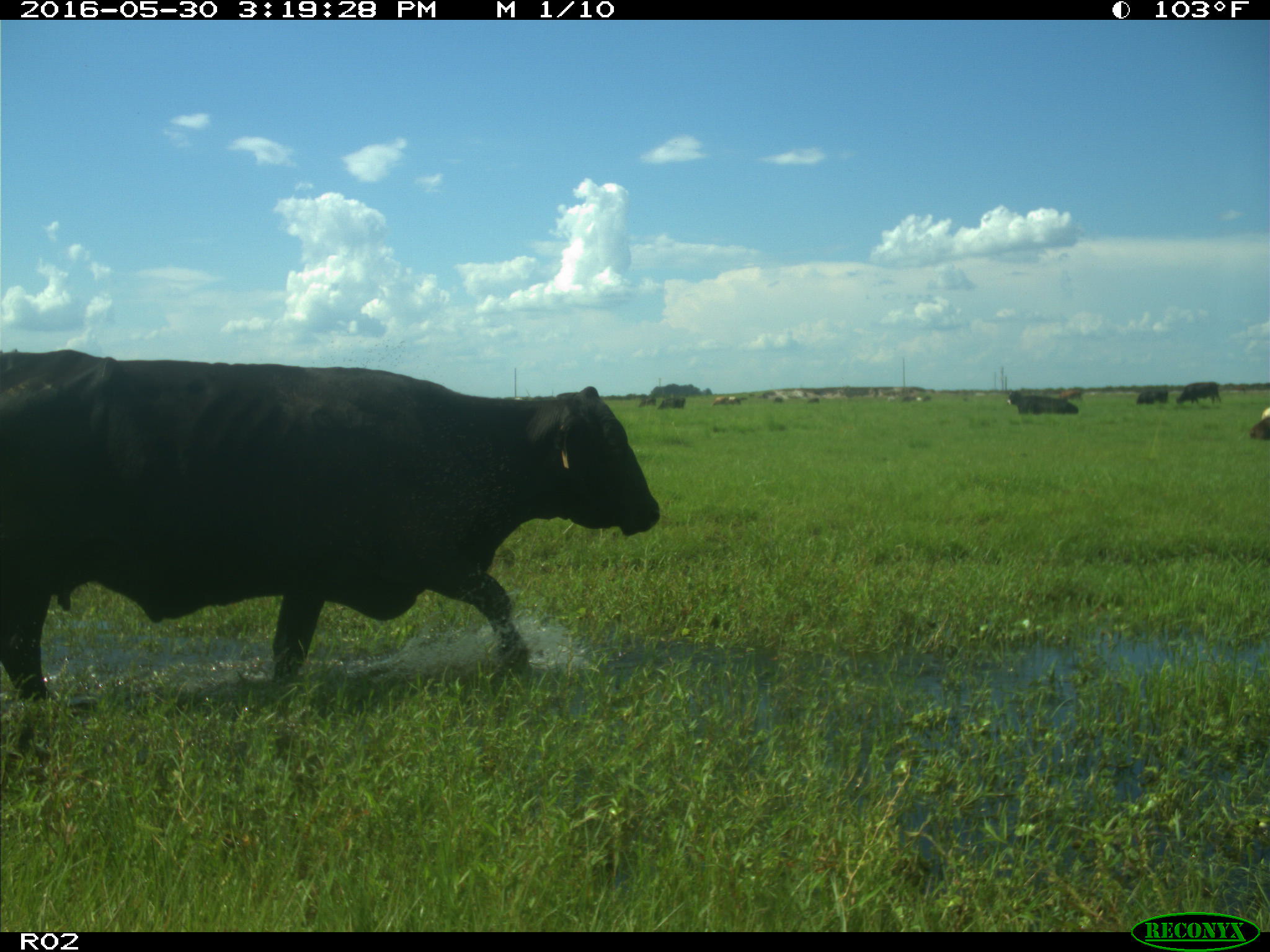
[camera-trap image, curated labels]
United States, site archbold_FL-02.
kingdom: Animalia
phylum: Chordata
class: Mammalia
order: Artiodactyla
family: Bovidae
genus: Bos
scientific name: Bos taurus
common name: domestic cow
Bos taurus (domestic cow).